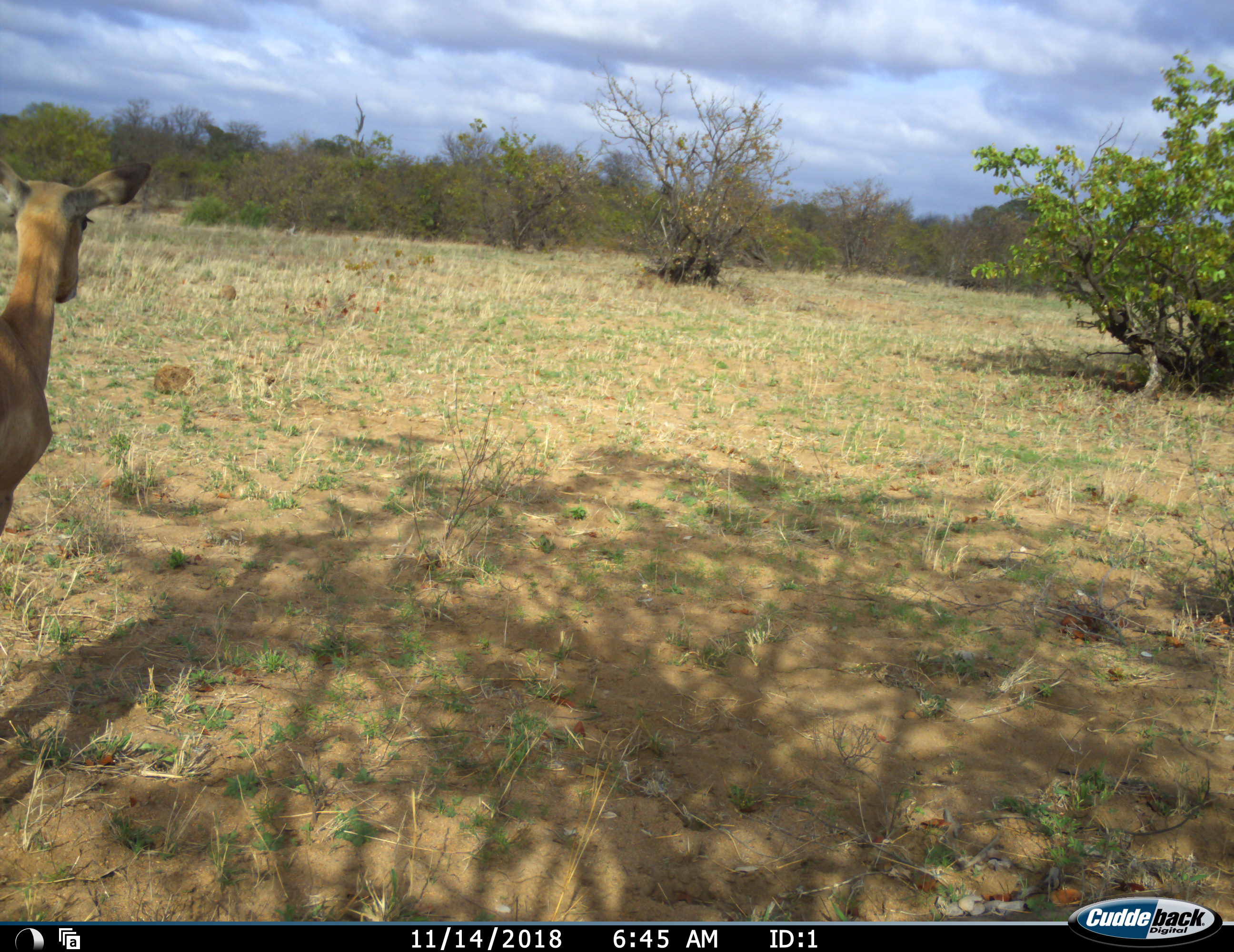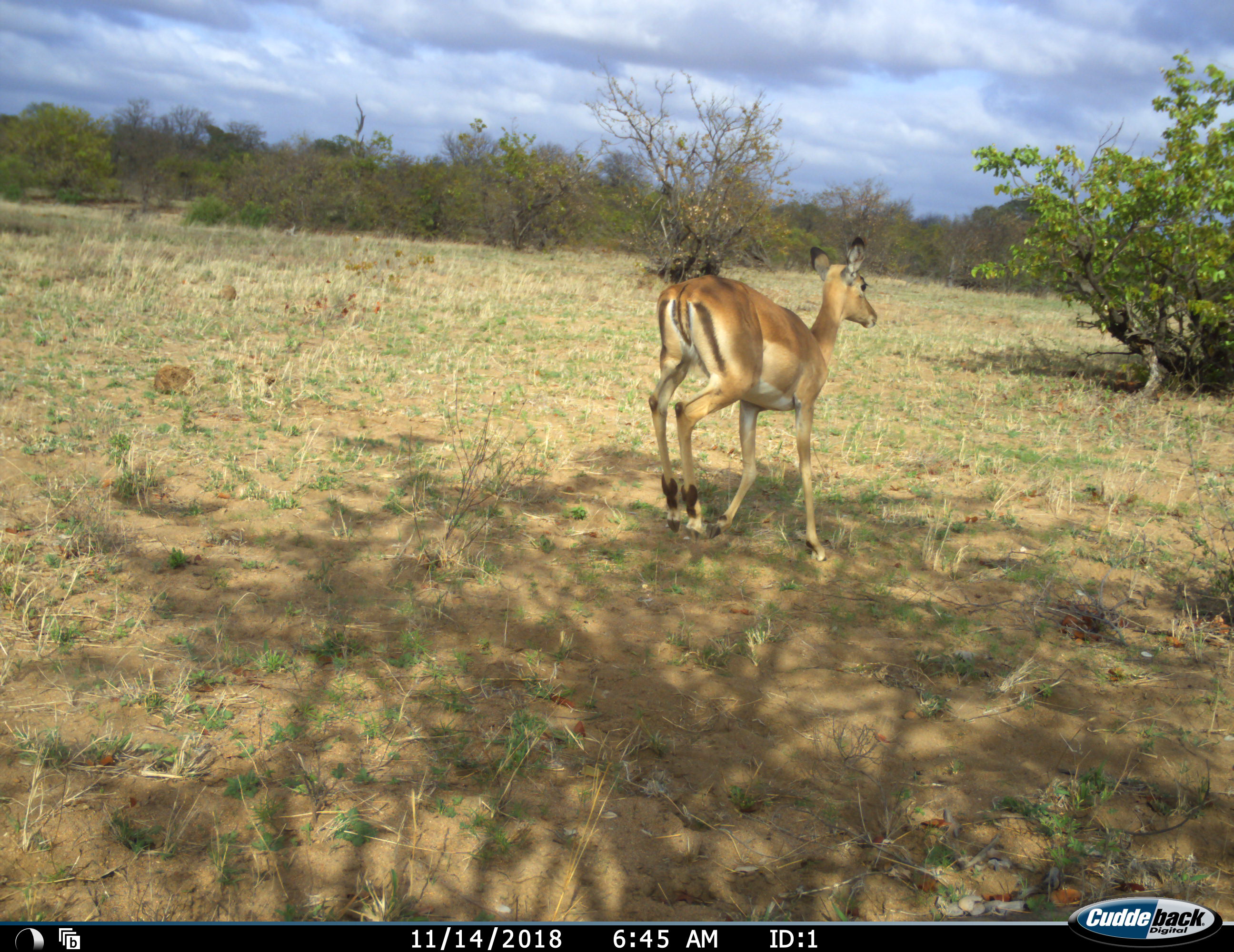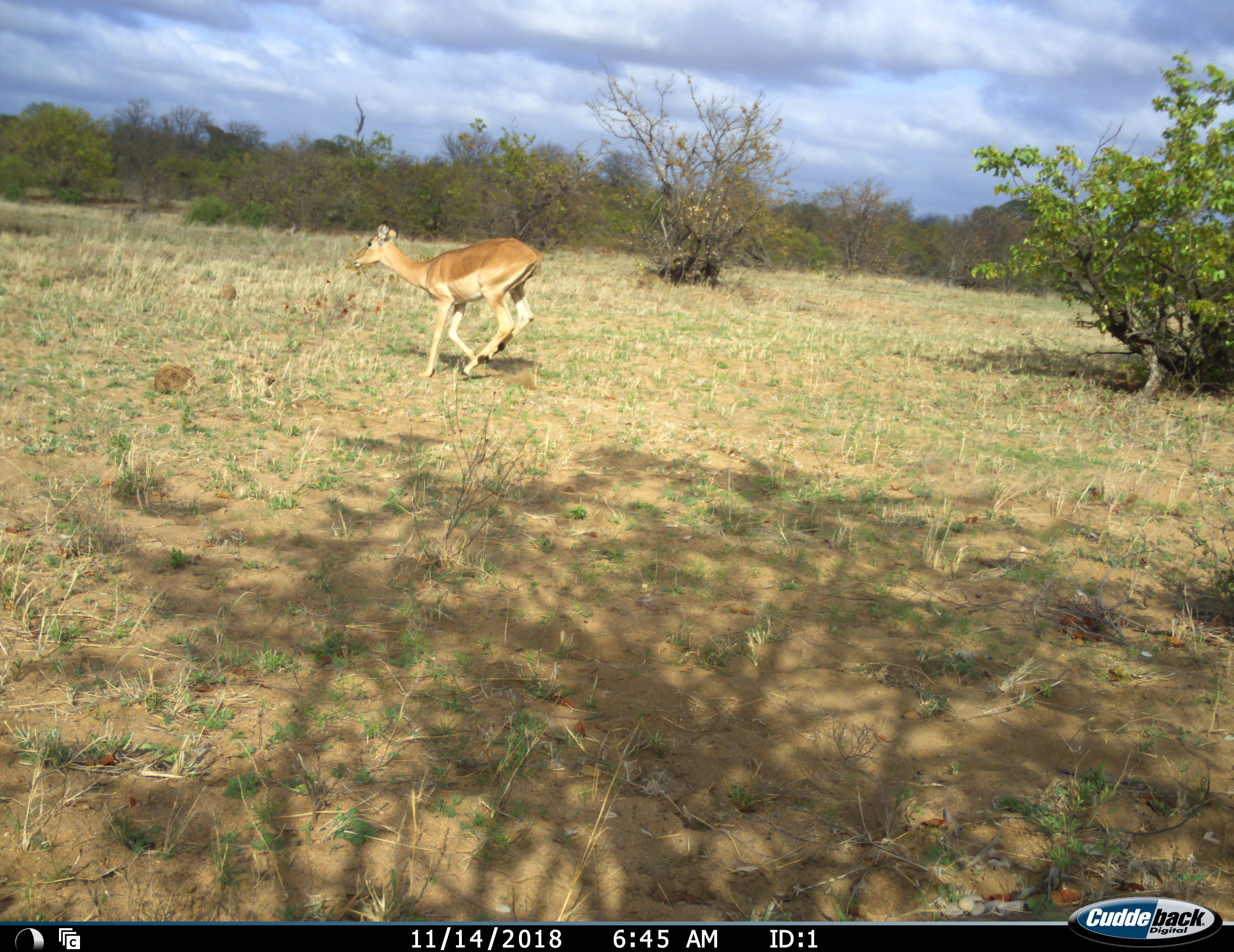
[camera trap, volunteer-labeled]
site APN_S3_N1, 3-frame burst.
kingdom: Animalia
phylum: Chordata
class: Mammalia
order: Artiodactyla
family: Bovidae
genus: Aepyceros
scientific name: Aepyceros melampus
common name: impala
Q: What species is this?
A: Impala (Aepyceros melampus).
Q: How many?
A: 1.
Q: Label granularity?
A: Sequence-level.